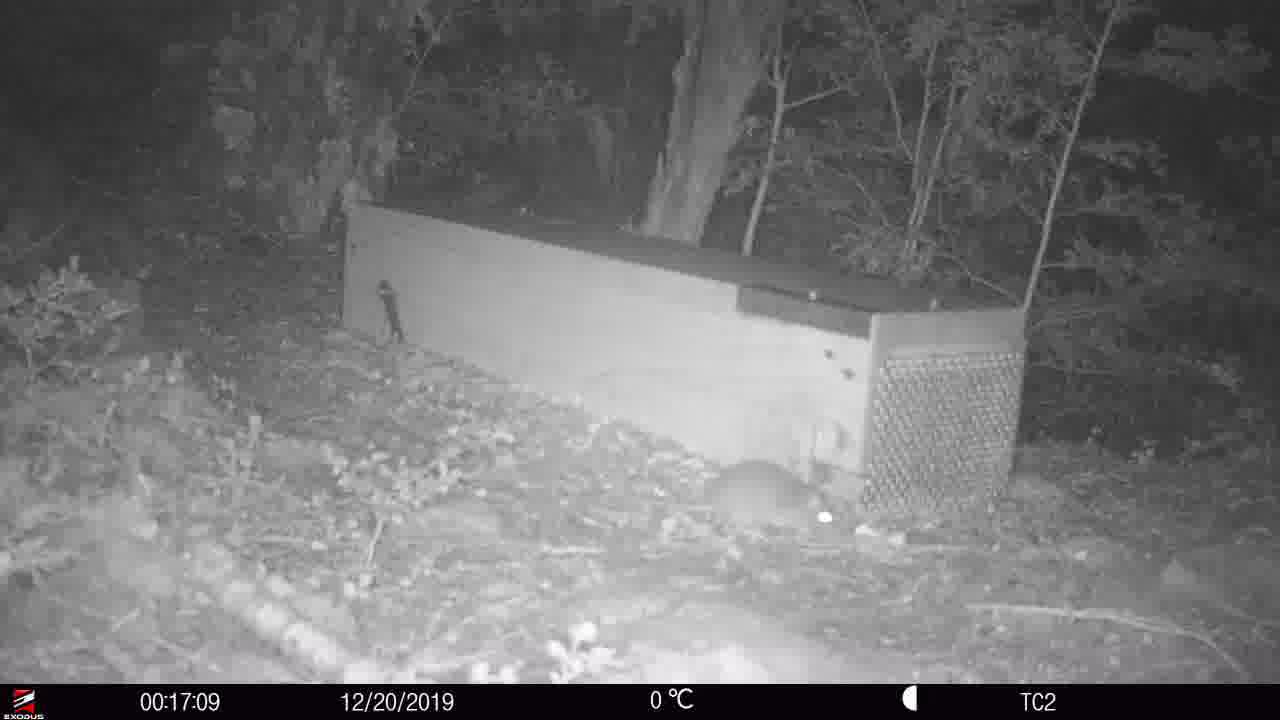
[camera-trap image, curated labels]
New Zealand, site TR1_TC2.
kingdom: Animalia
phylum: Chordata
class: Mammalia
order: Rodentia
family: Muridae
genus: Rattus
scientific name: Rattus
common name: rat